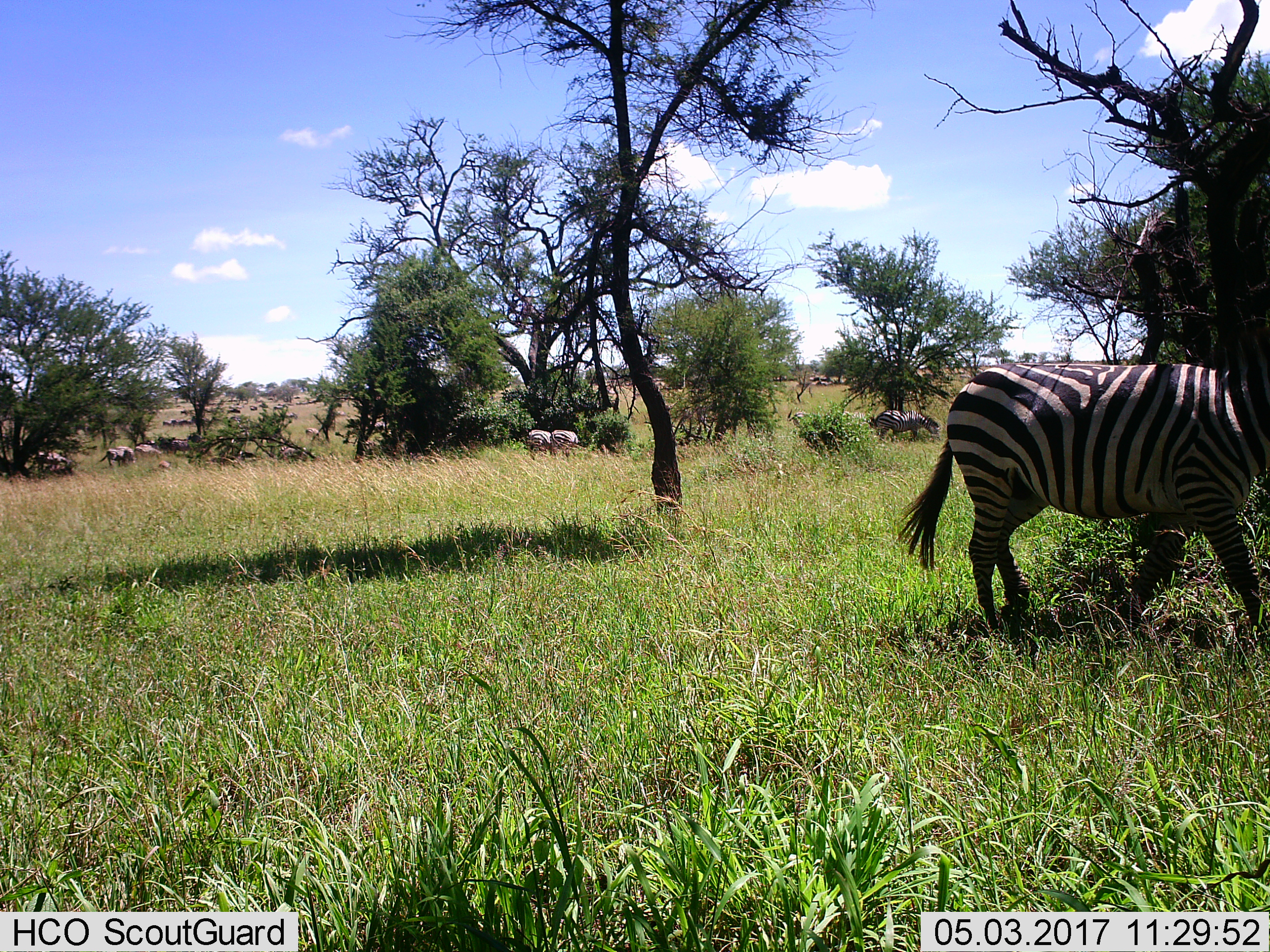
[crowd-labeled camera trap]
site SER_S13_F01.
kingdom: Animalia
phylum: Chordata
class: Mammalia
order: Perissodactyla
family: Equidae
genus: Equus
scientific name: Equus quagga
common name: plains zebra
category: zebraplains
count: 5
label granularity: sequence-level